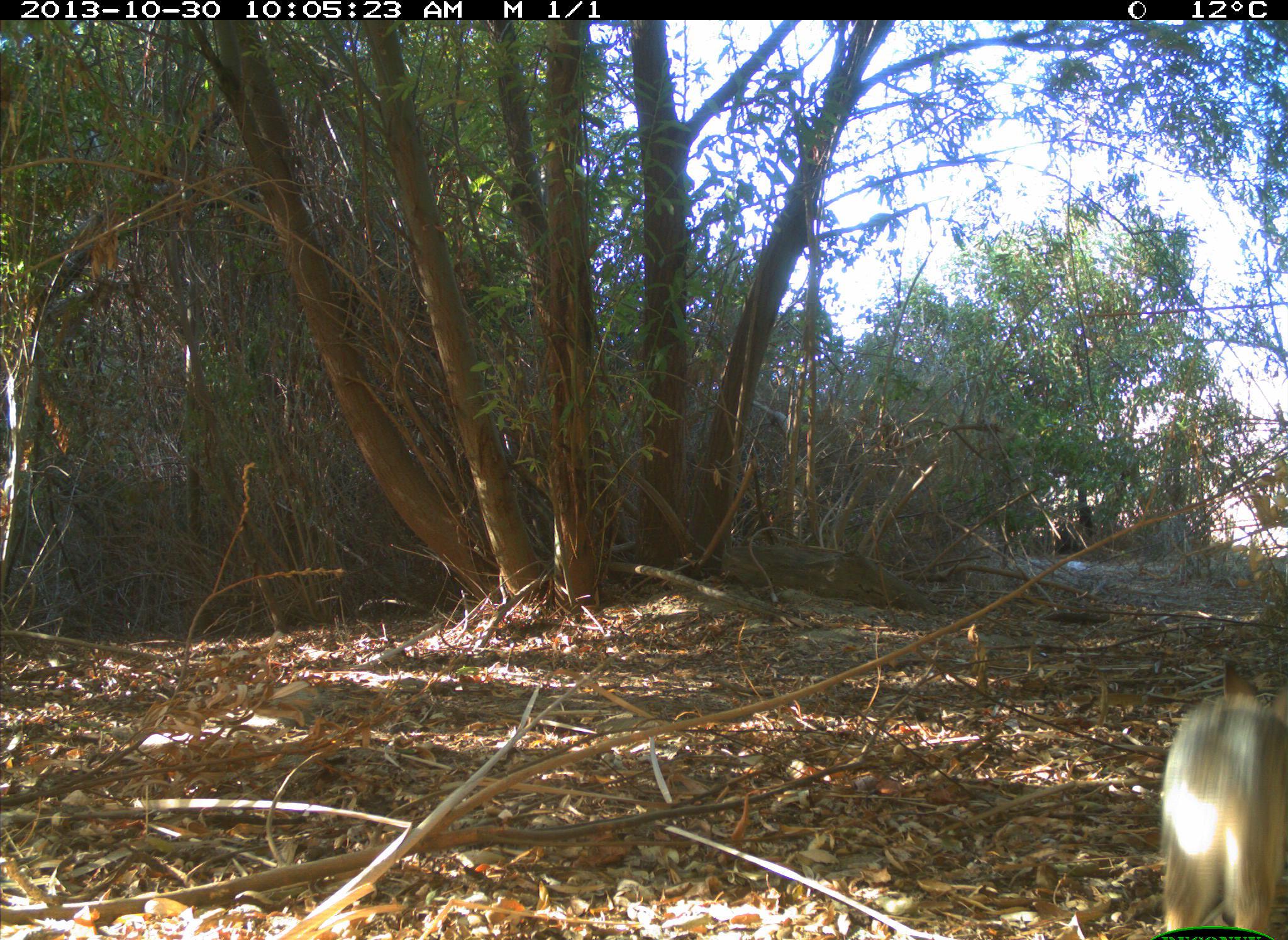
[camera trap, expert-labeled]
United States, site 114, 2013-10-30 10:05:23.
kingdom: Animalia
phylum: Chordata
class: Mammalia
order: Lagomorpha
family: Leporidae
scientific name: Leporidae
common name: rabbits and hares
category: rabbit